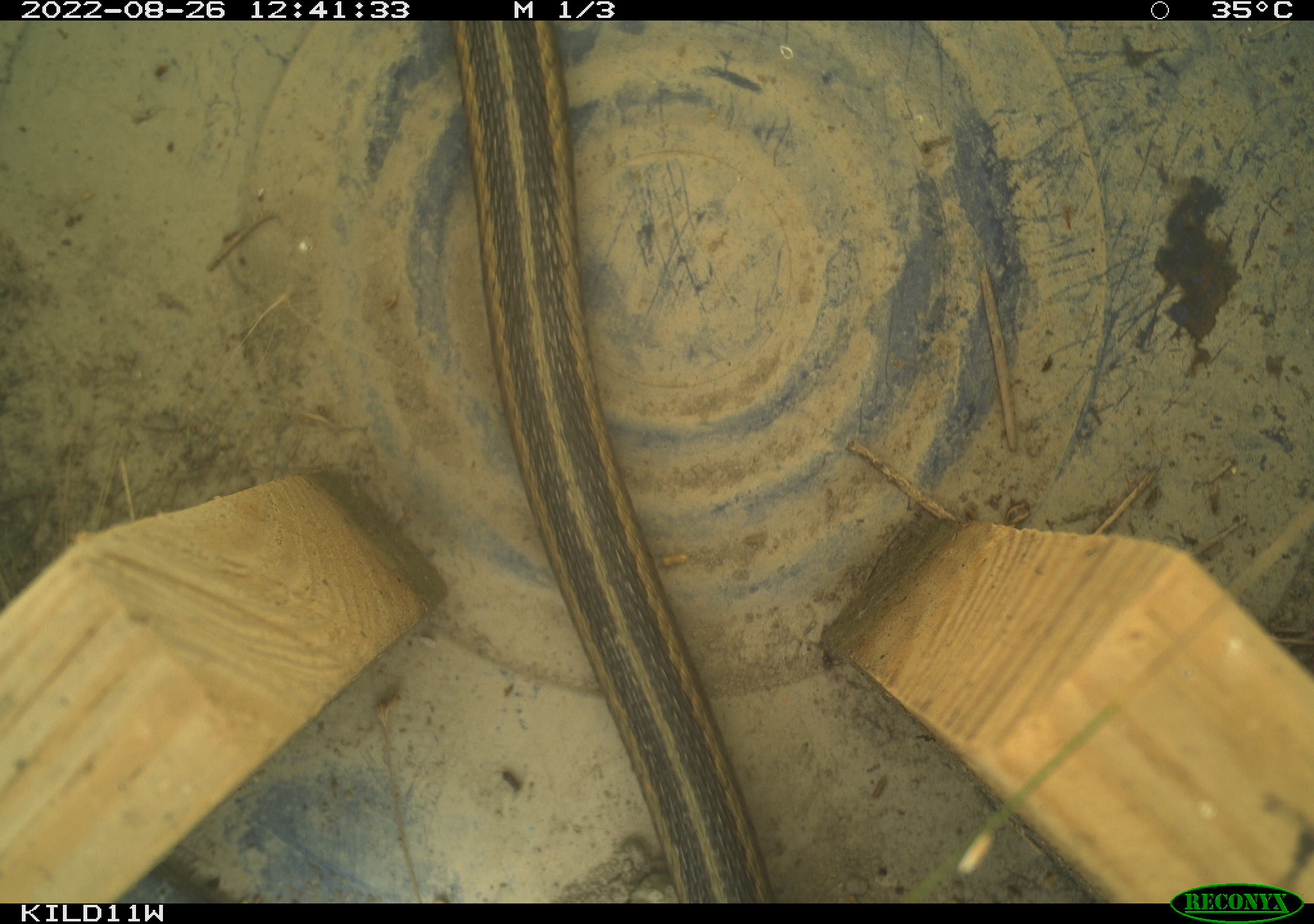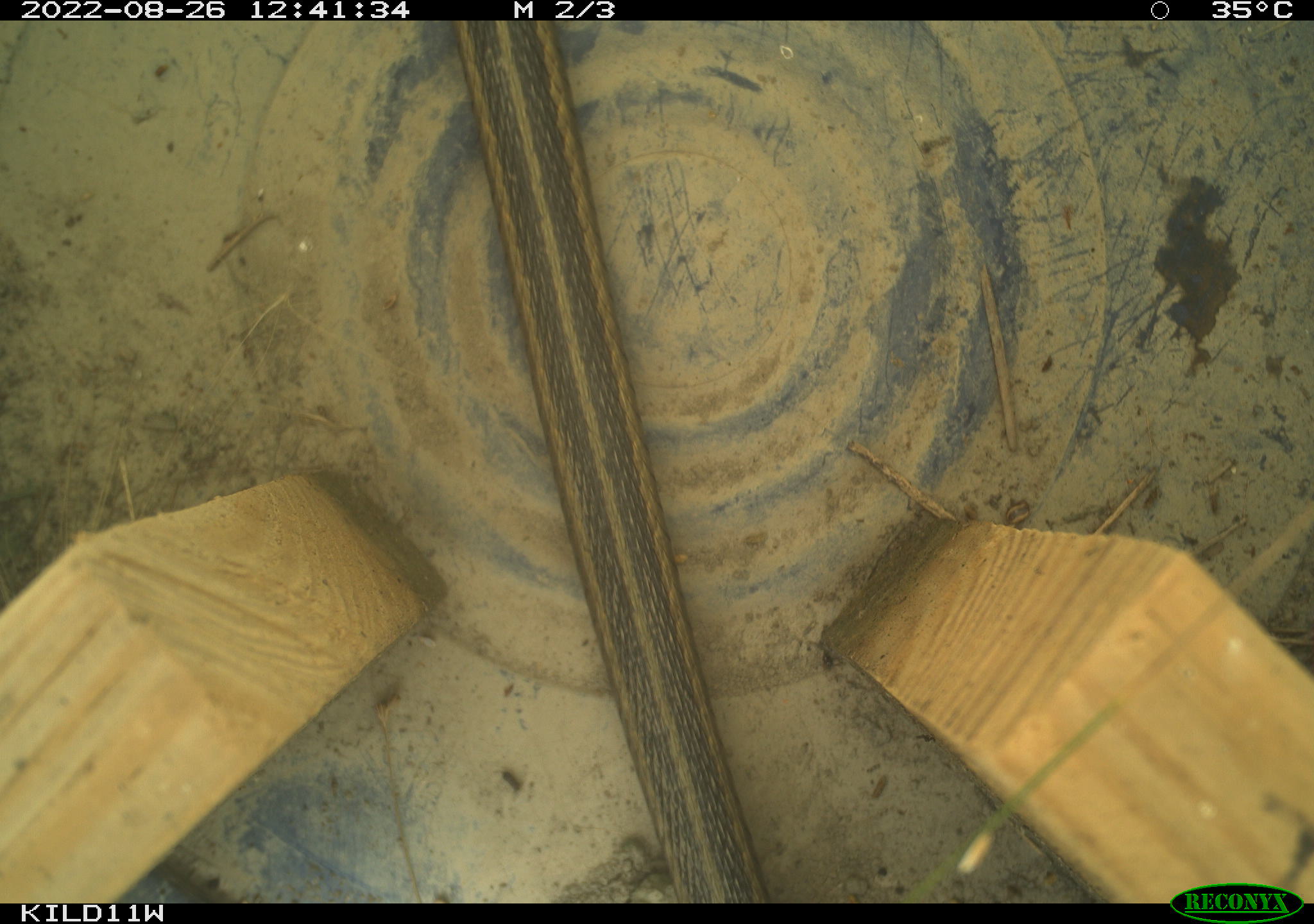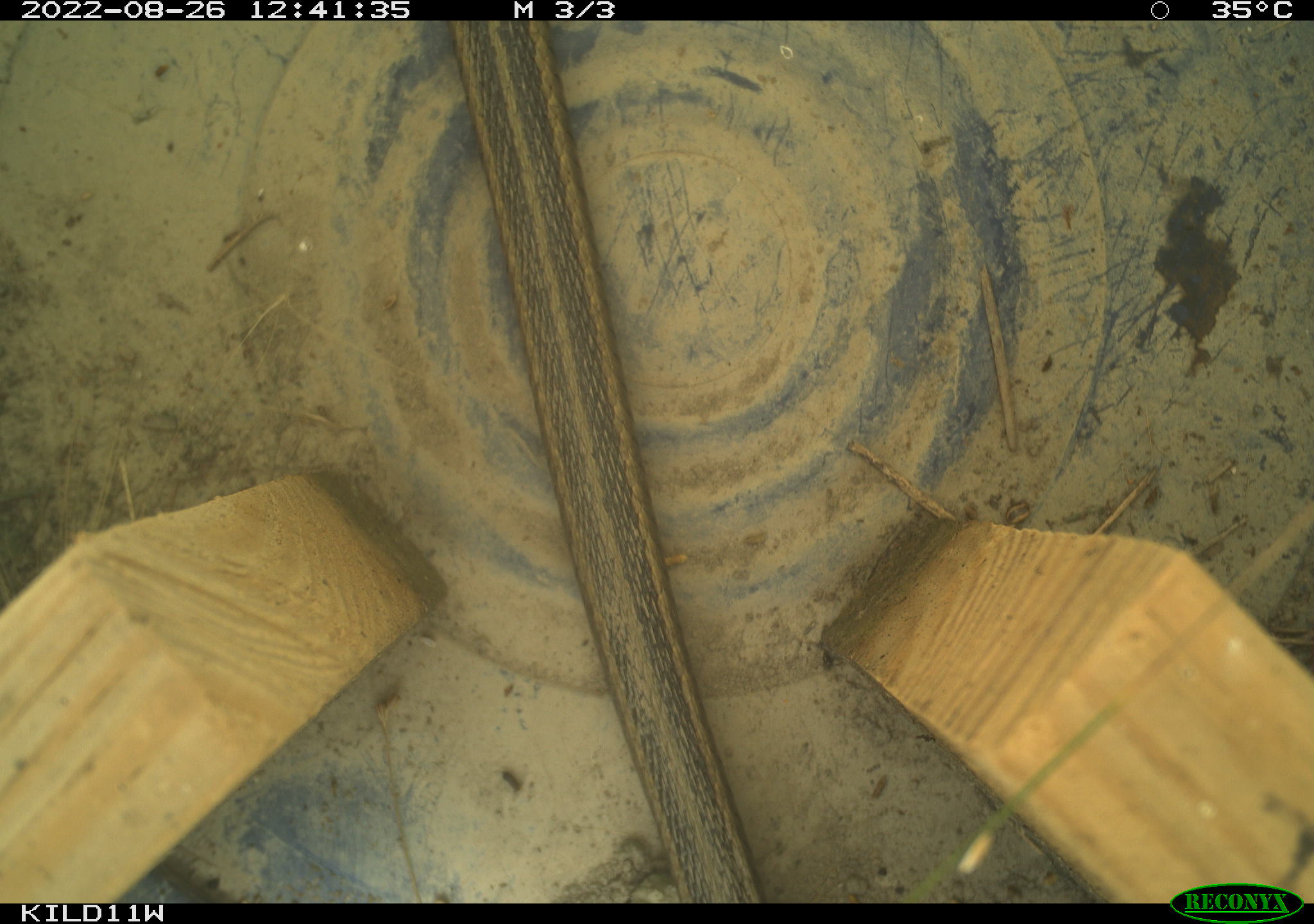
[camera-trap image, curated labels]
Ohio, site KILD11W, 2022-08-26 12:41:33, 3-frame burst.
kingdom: Animalia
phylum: Chordata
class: Reptilia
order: Squamata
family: Colubridae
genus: Thamnophis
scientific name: Thamnophis sirtalis sirtalis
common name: eastern gartersnake